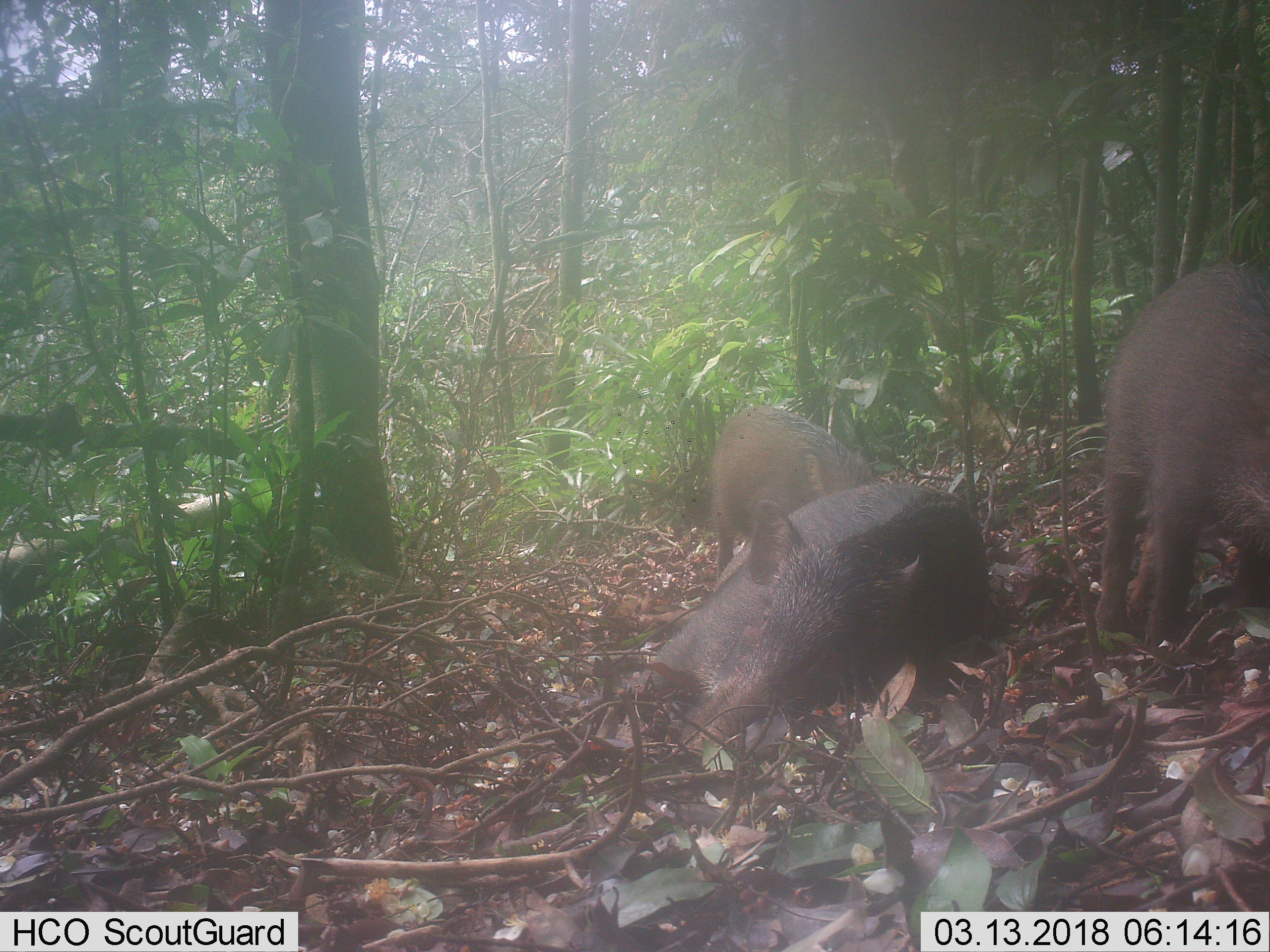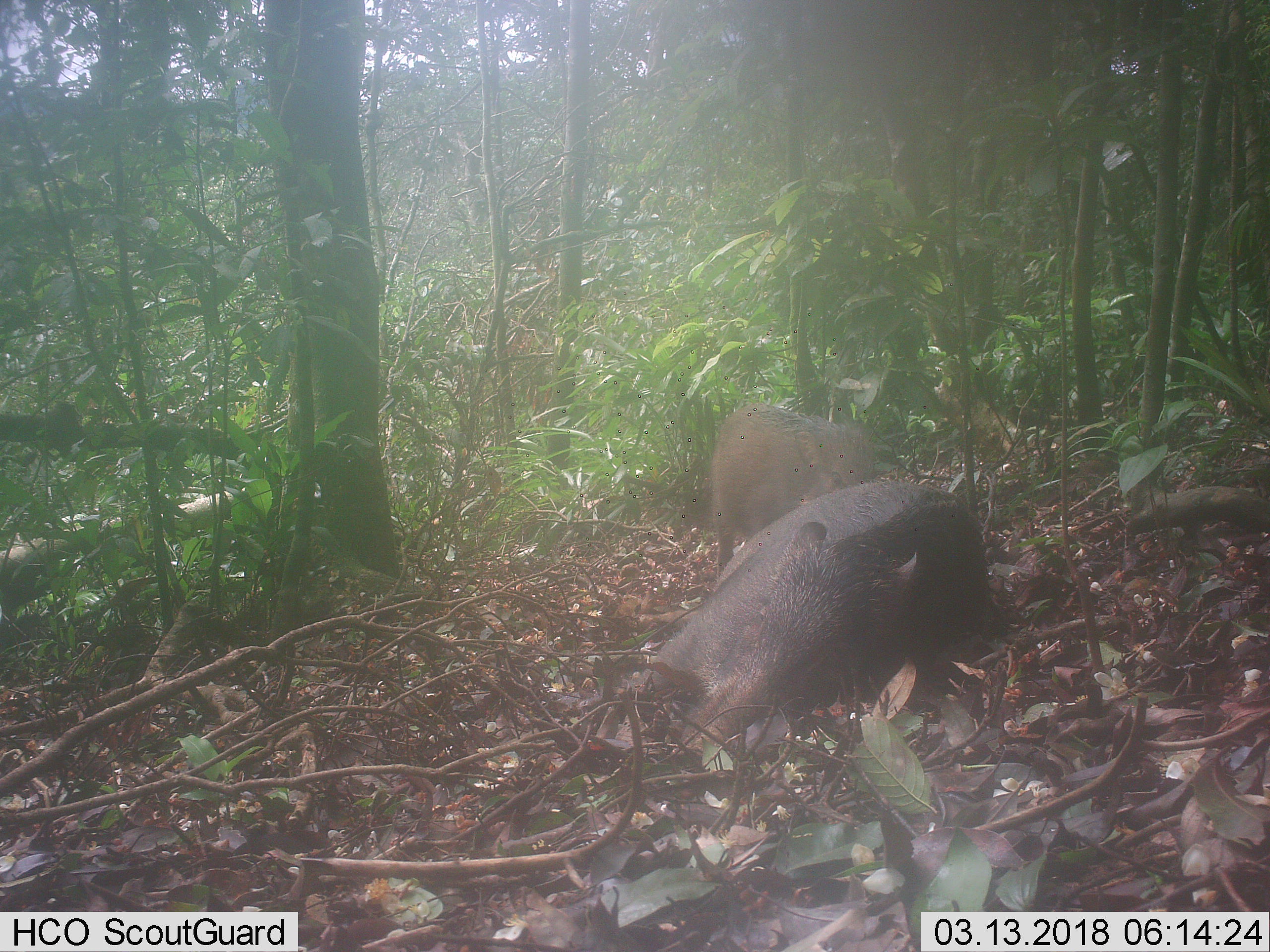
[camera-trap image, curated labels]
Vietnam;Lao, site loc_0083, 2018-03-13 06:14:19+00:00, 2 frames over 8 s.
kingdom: Animalia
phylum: Chordata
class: Mammalia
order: Artiodactyla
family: Suidae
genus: Sus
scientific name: Sus scrofa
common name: eurasian wild pig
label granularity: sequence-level